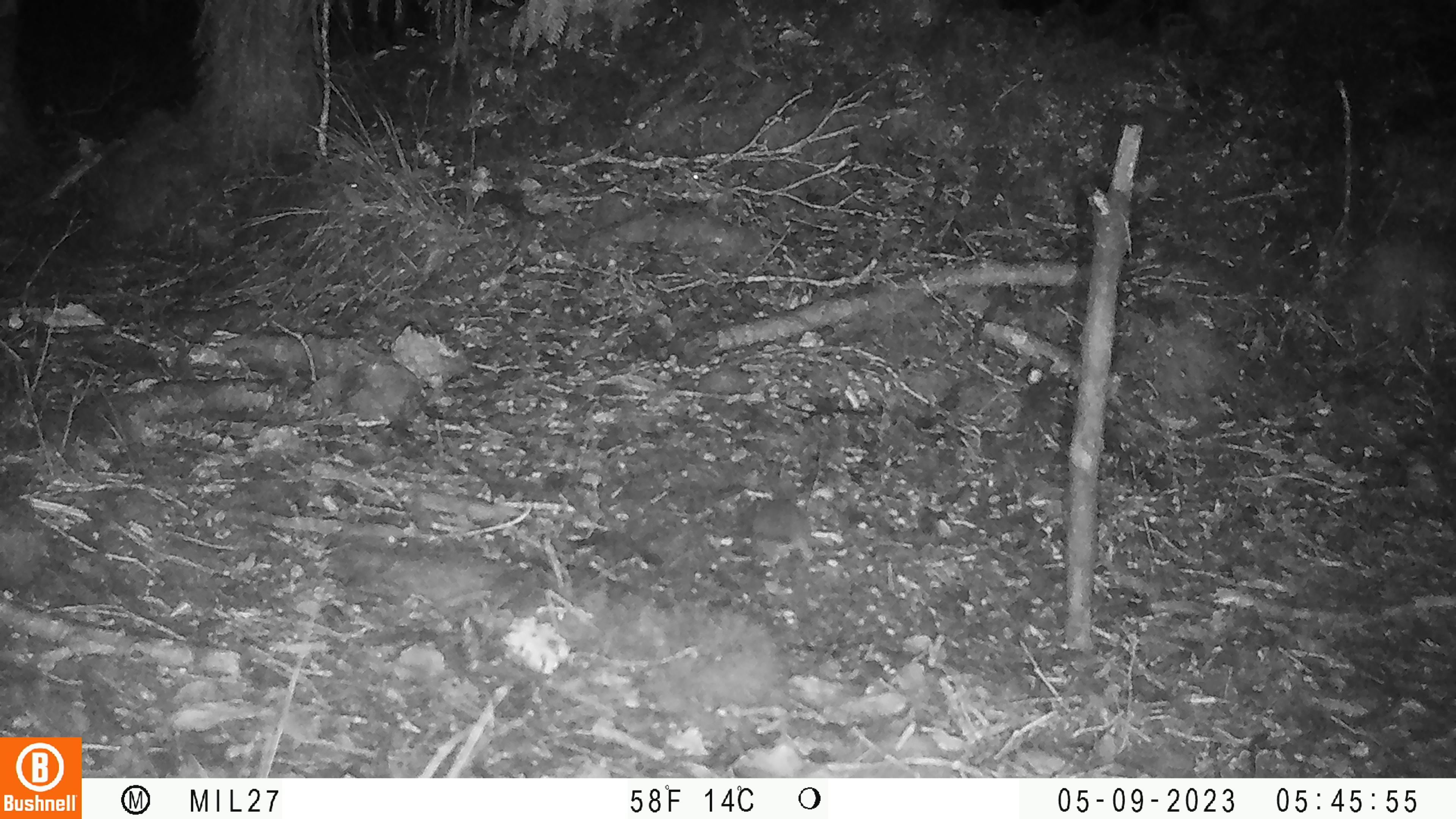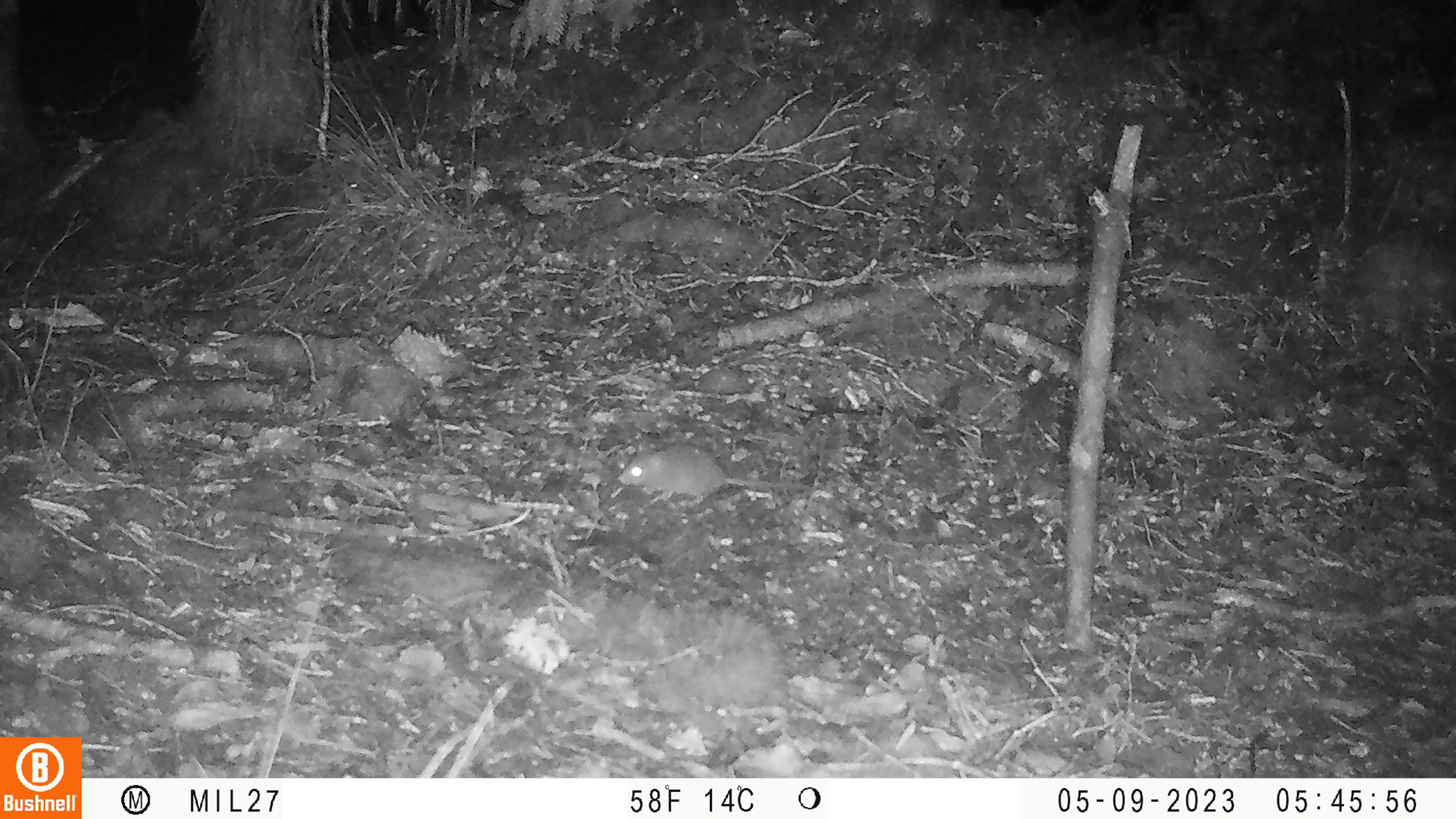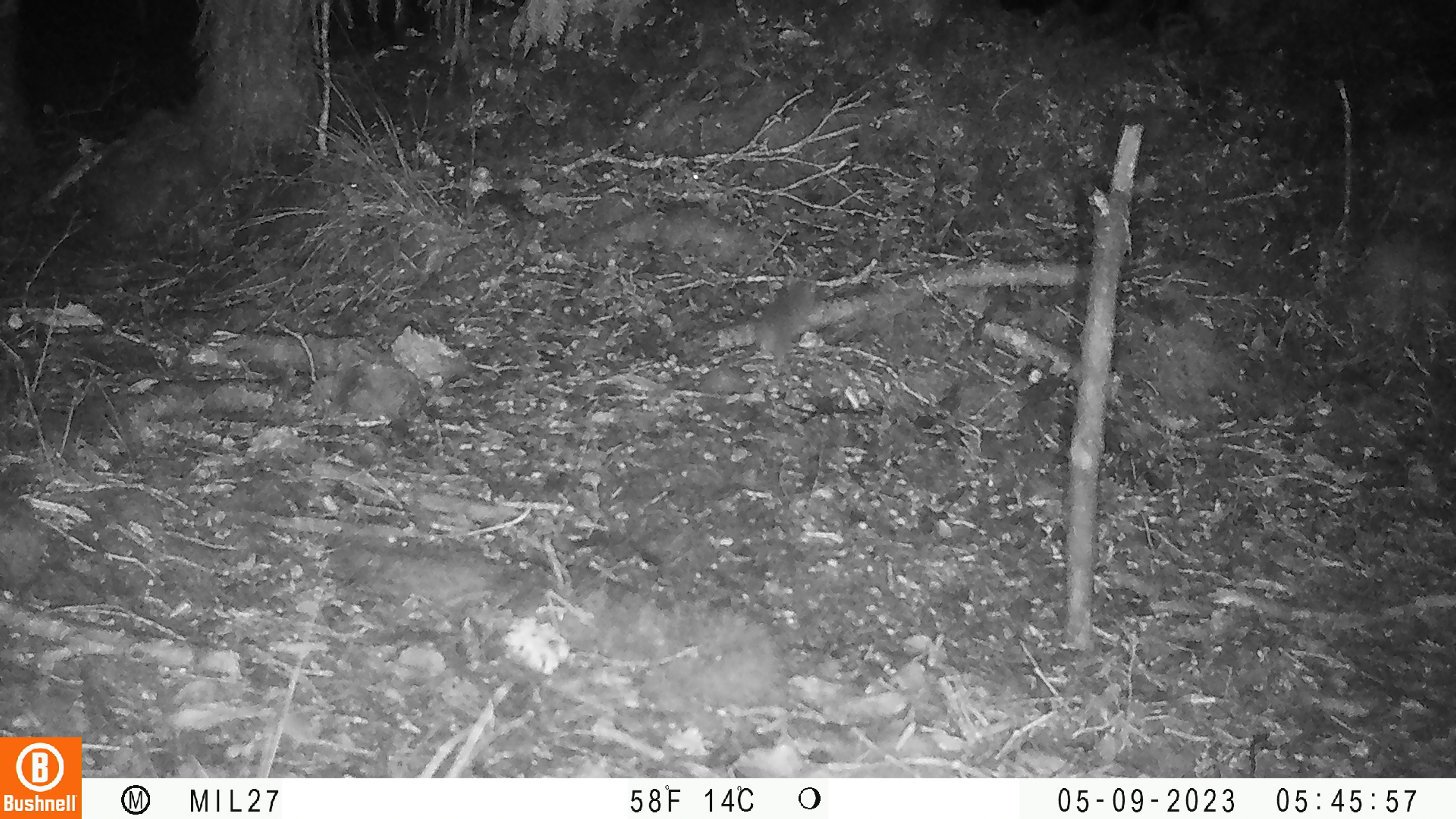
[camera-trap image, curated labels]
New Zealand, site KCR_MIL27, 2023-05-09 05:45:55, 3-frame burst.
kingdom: Animalia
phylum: Chordata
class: Mammalia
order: Rodentia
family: Muridae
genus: Mus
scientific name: Mus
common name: mouse